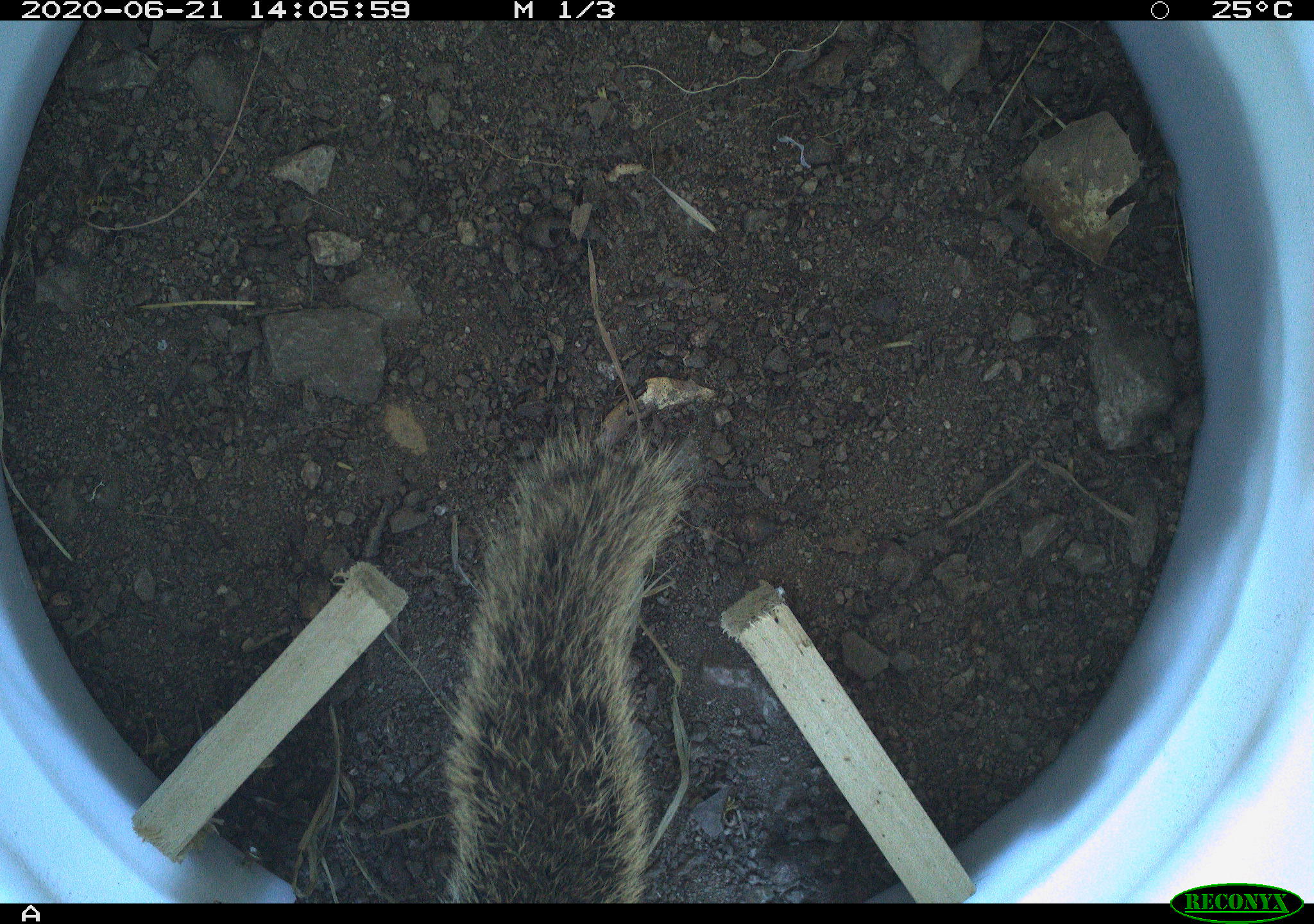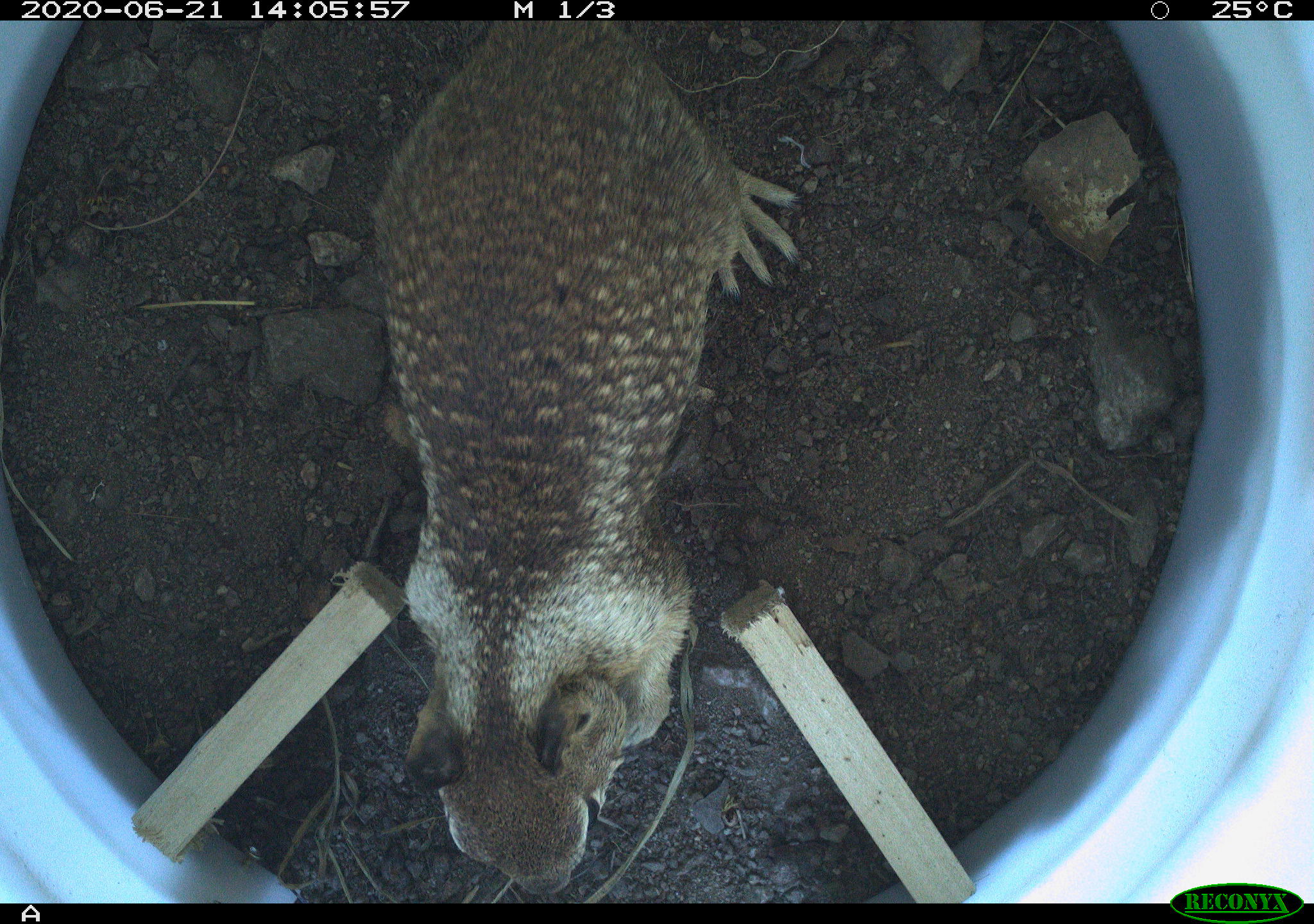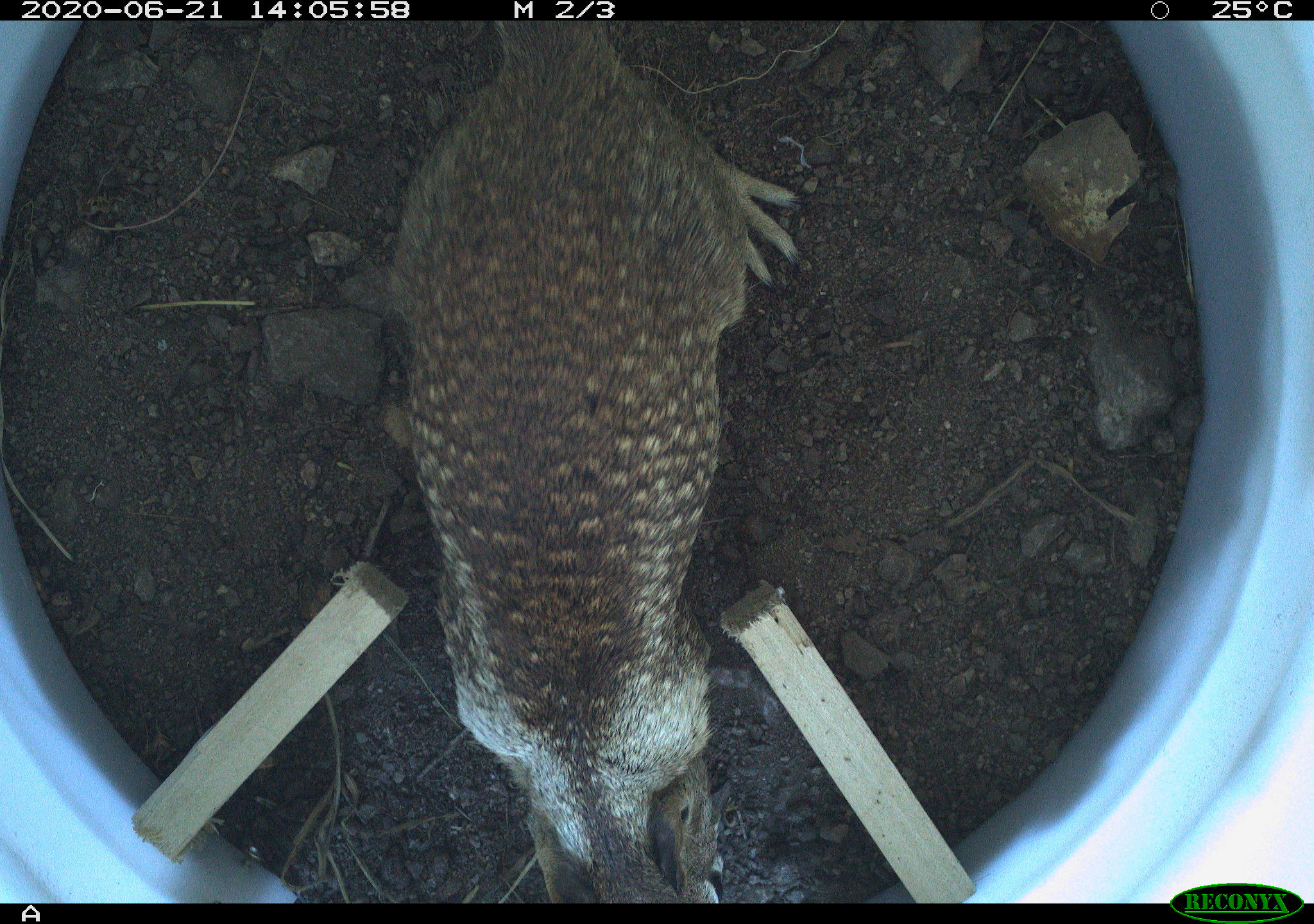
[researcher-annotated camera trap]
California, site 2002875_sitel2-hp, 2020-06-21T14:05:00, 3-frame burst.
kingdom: Animalia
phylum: Chordata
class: Mammalia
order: Rodentia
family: Sciuridae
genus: Otospermophilus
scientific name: Otospermophilus beecheyi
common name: california ground squirrel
California ground squirrel (Otospermophilus beecheyi).